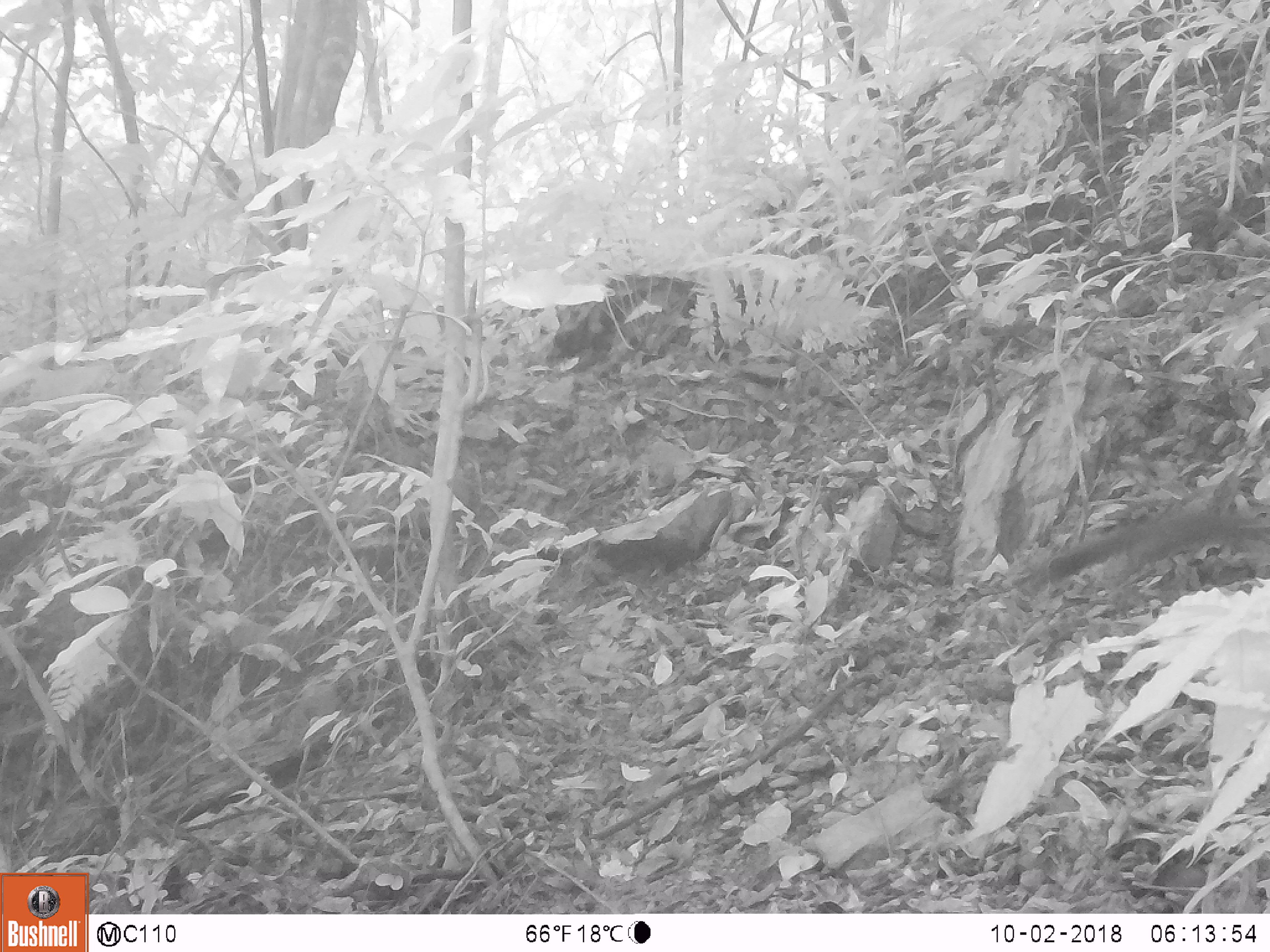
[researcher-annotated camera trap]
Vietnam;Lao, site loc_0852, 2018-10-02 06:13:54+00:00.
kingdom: Animalia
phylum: Chordata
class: Mammalia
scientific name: Mammalia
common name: mammal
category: unidentified mammal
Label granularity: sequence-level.